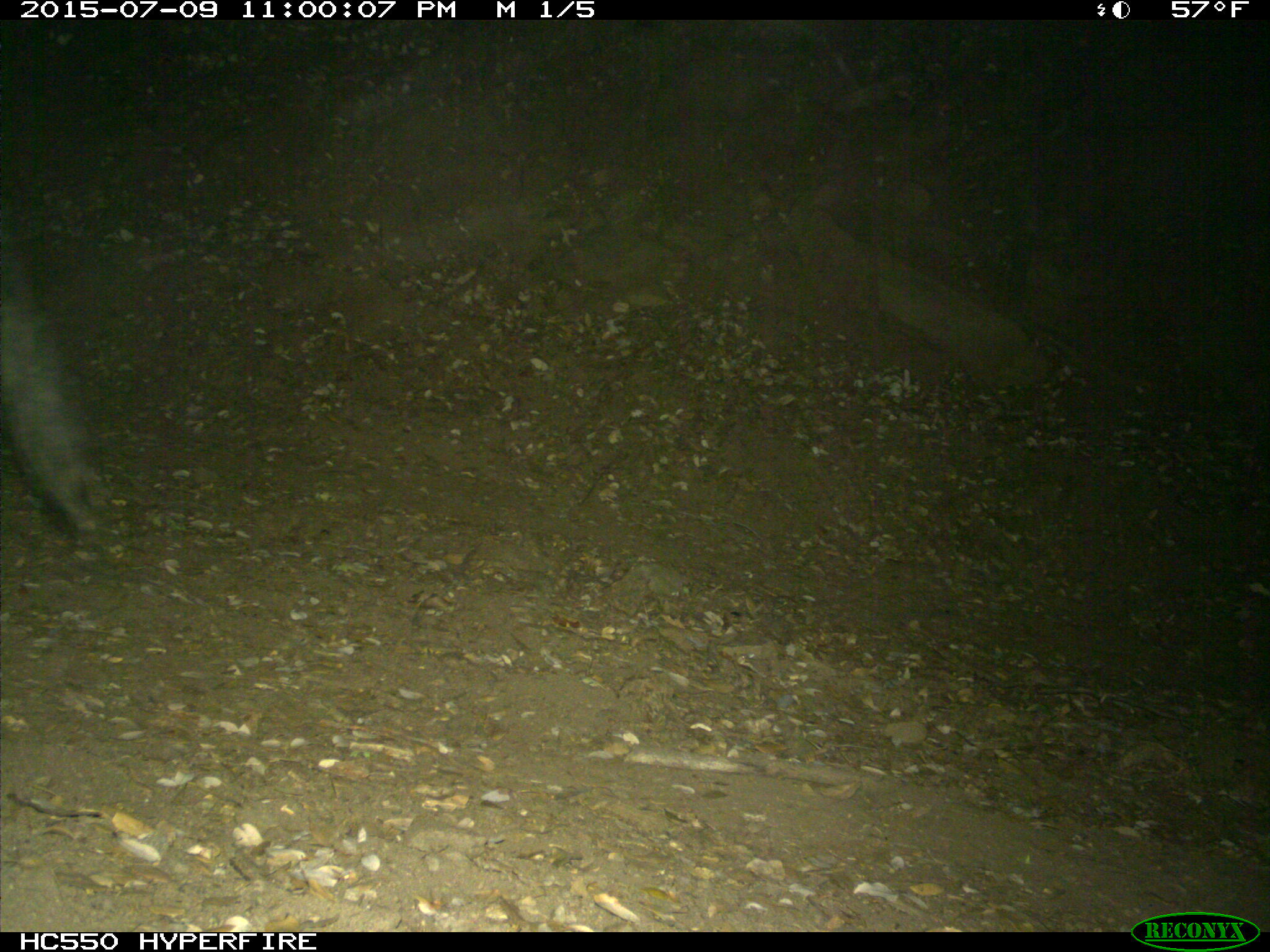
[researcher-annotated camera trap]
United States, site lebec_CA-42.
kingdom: Animalia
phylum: Chordata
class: Mammalia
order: Artiodactyla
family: Suidae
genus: Sus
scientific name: Sus scrofa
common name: wild boar